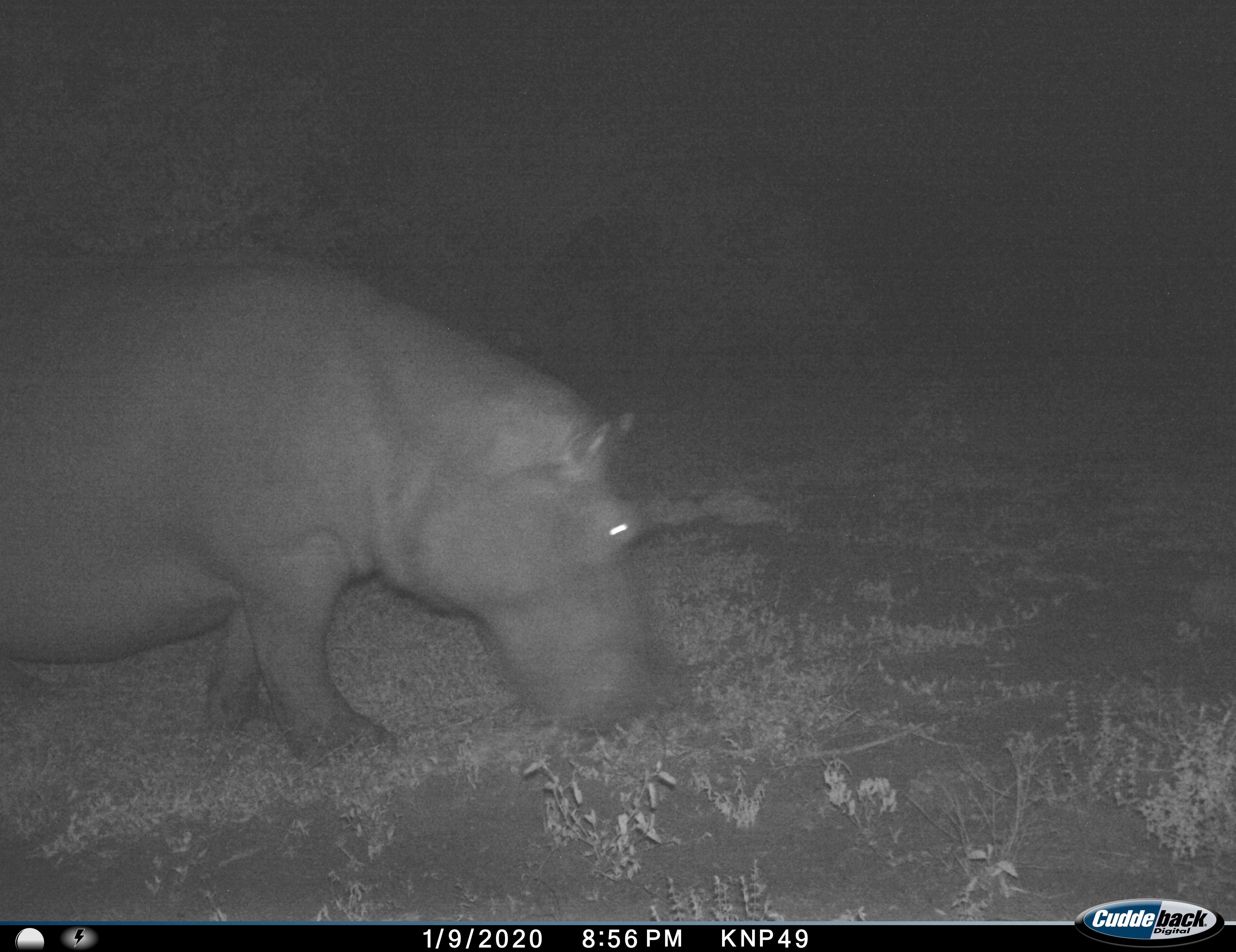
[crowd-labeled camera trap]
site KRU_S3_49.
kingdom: Animalia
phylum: Chordata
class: Mammalia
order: Artiodactyla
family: Hippopotamidae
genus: Hippopotamus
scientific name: Hippopotamus amphibius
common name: hippopotamus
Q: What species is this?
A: Hippopotamus (Hippopotamus amphibius).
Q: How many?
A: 1.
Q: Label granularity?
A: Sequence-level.